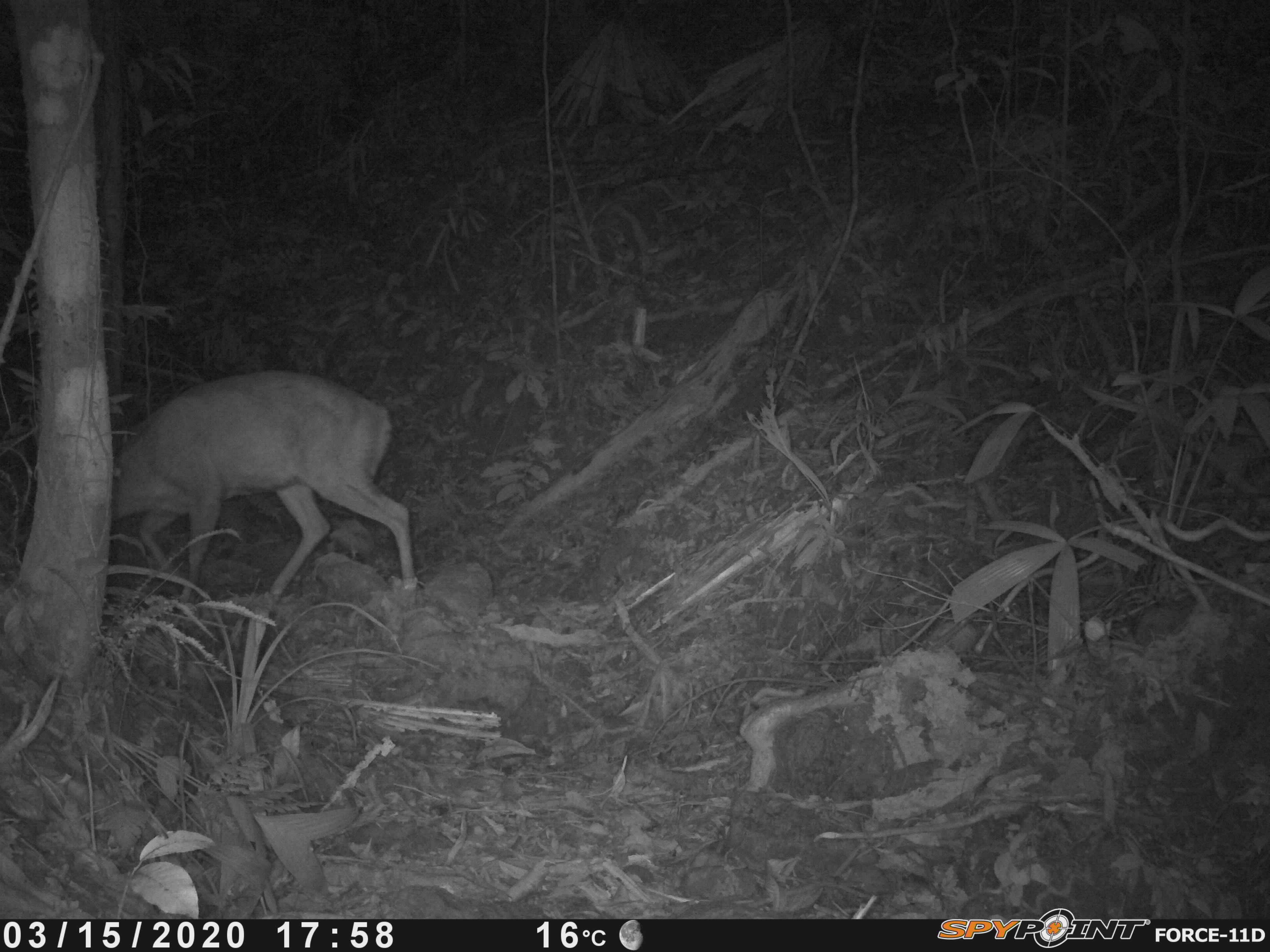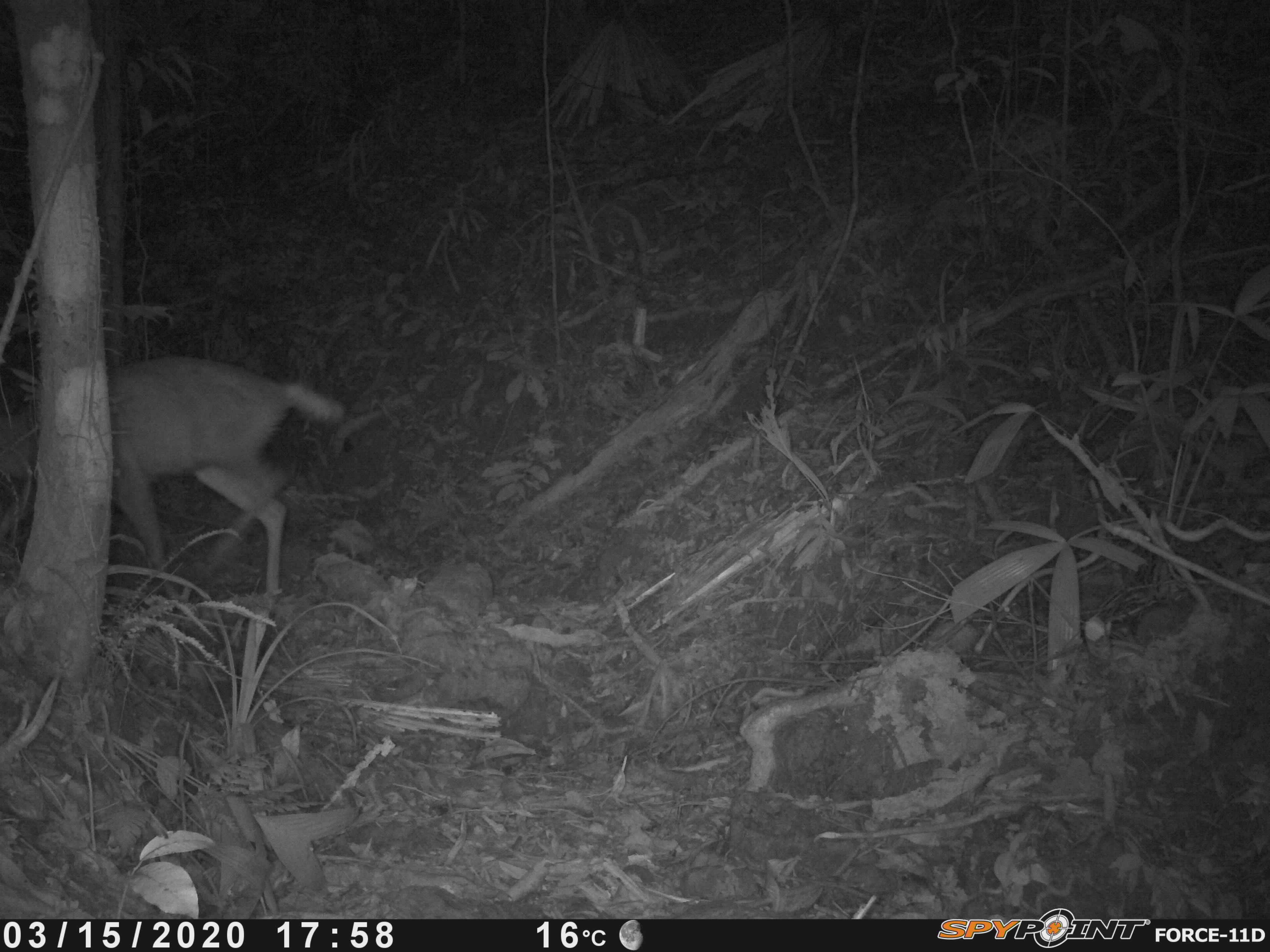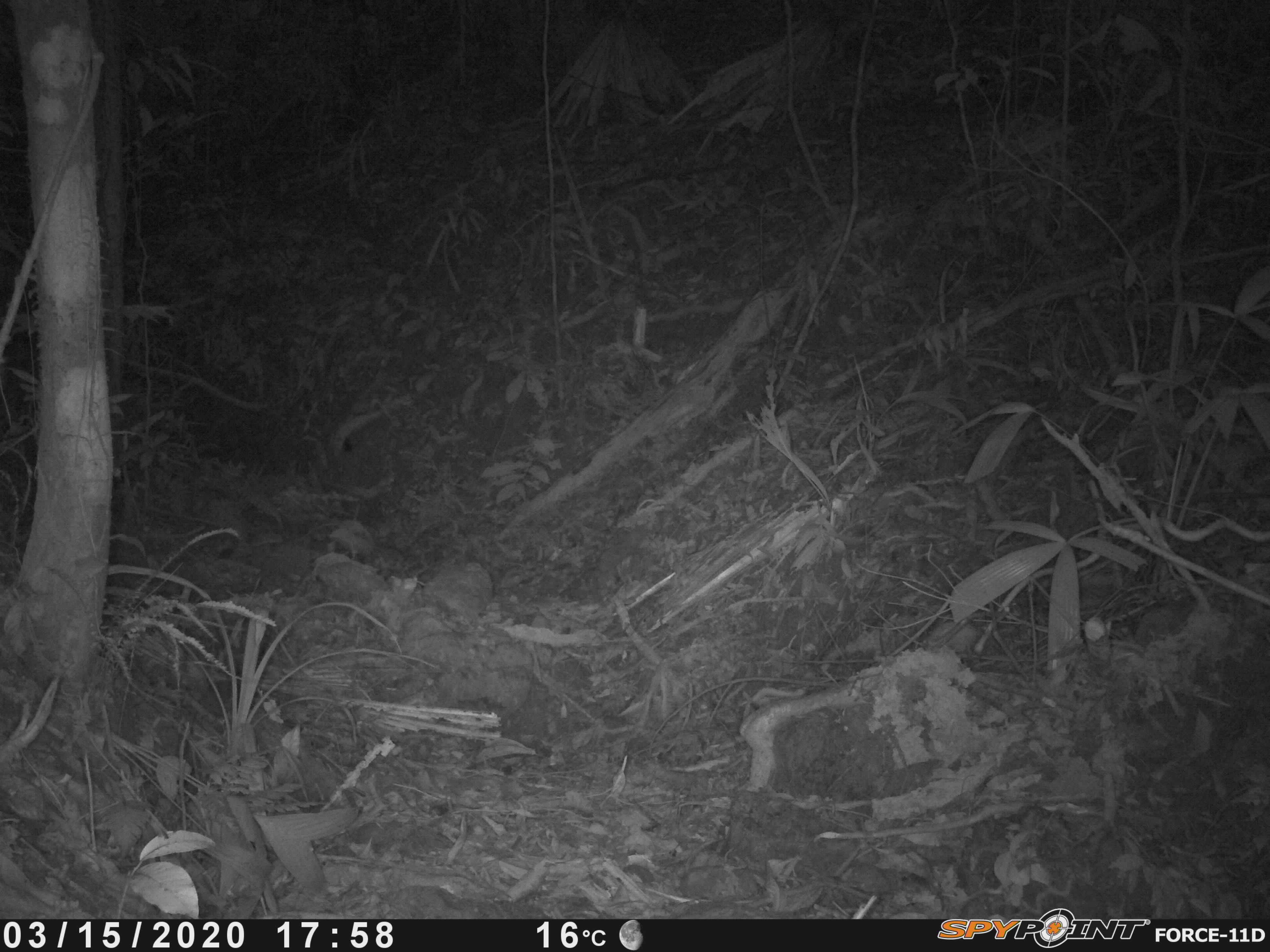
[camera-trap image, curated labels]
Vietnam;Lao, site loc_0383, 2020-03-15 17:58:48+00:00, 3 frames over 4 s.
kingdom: Animalia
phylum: Chordata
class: Mammalia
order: Artiodactyla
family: Cervidae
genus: Muntiacus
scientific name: Muntiacus rooseveltorum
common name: roosevelt's muntjac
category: roosevelts muntjac group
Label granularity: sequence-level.